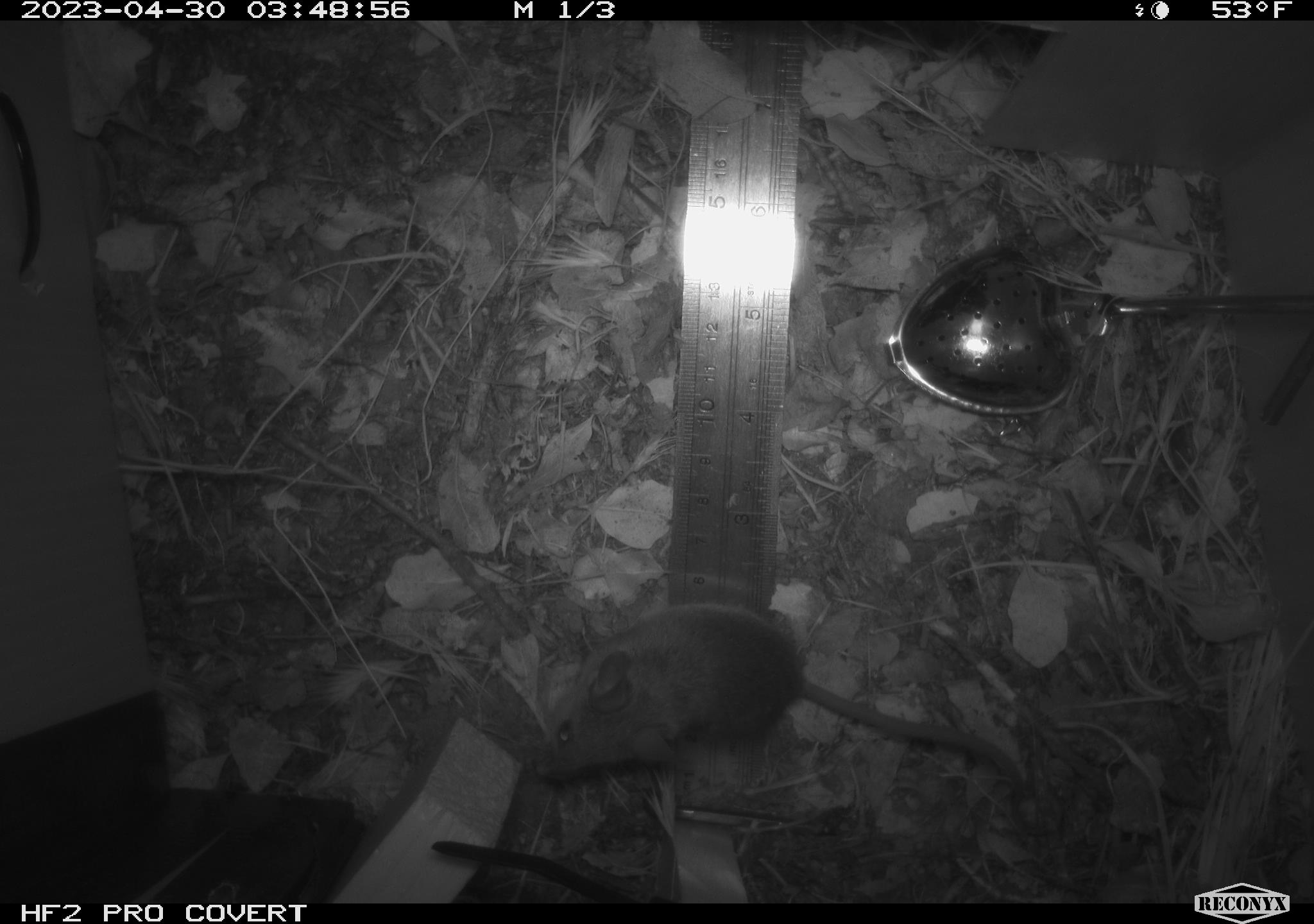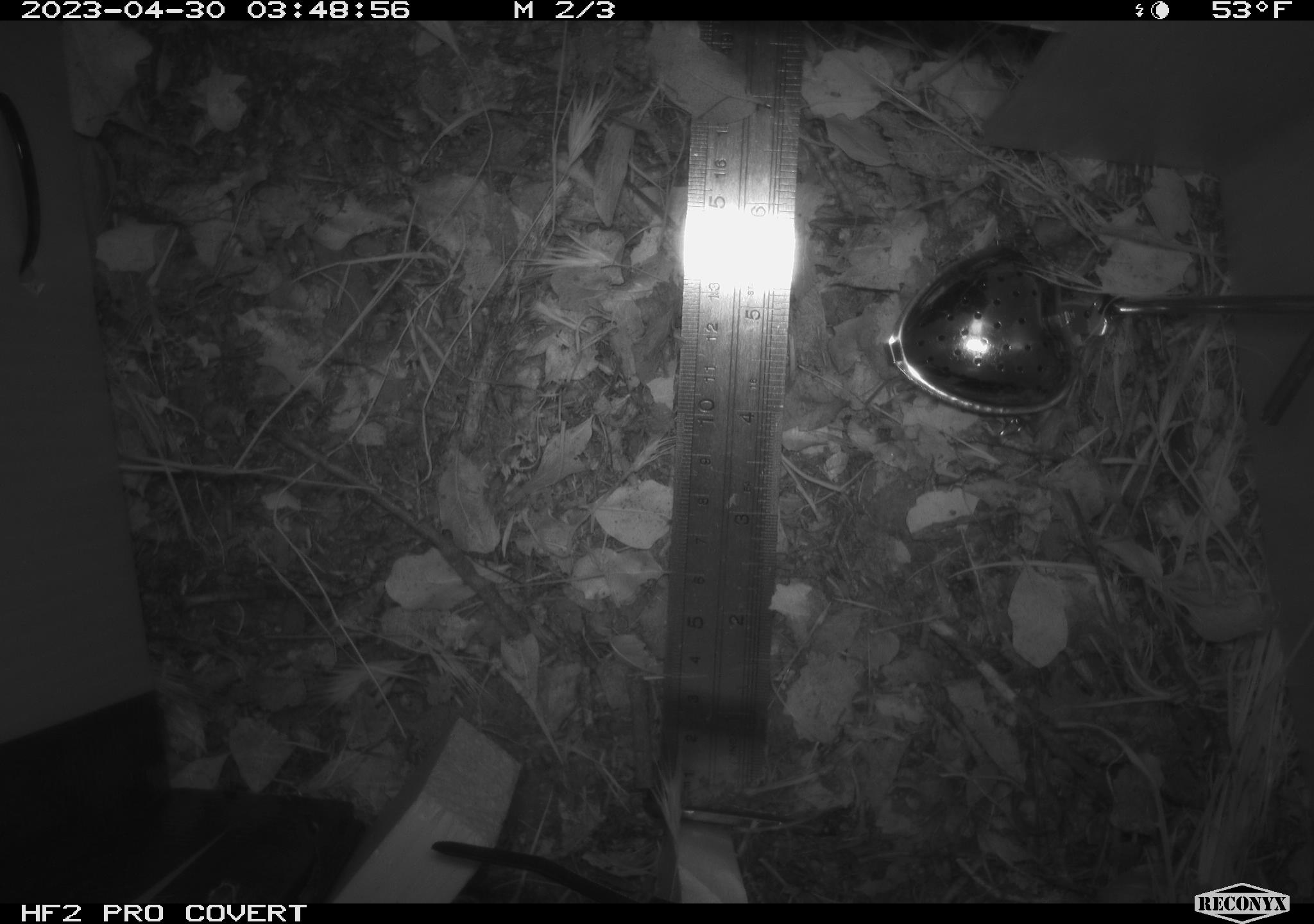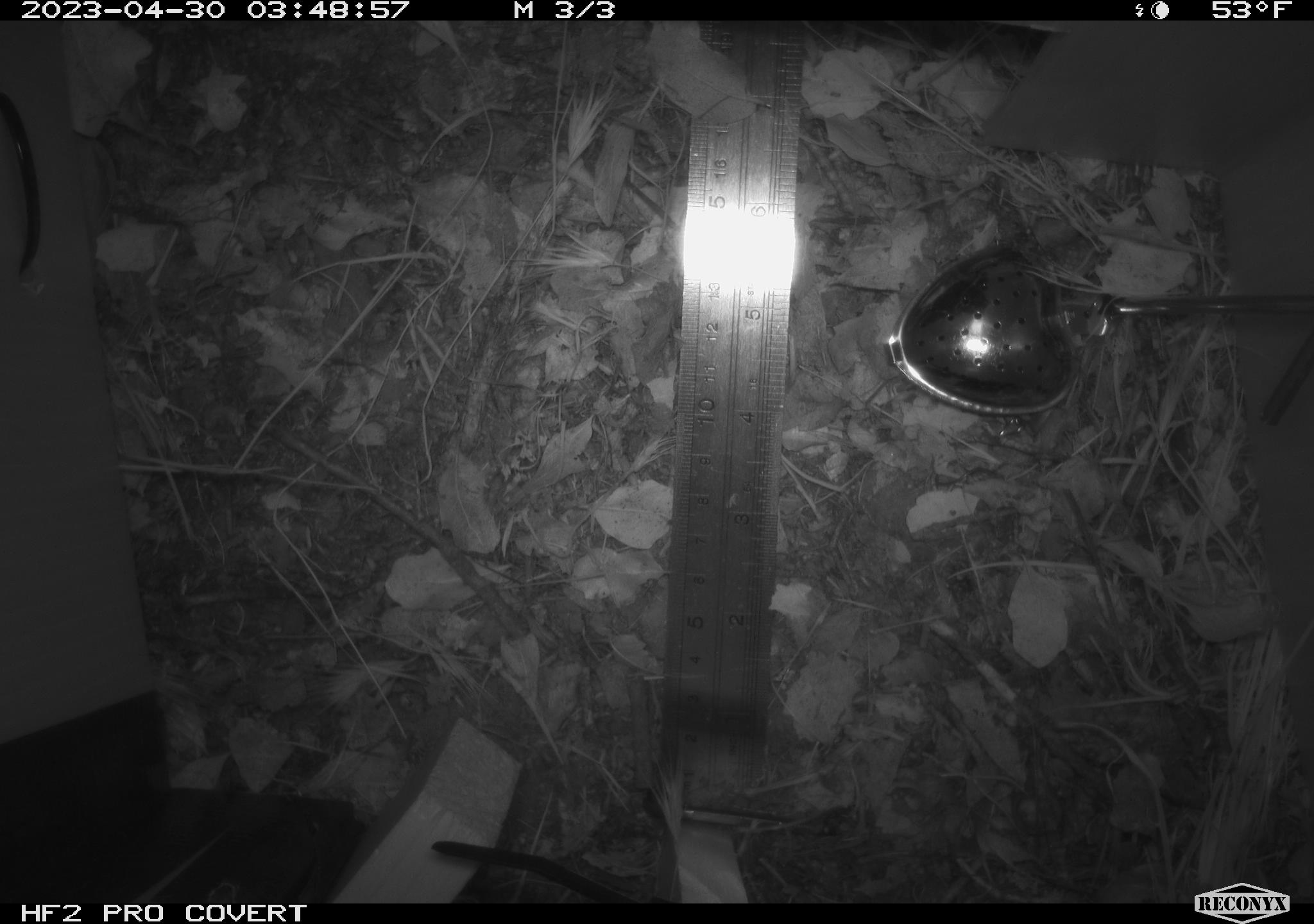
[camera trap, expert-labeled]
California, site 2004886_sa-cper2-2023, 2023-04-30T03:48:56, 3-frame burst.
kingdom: Animalia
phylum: Chordata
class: Mammalia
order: Rodentia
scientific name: Rodentia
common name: mouse species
Mouse species (Rodentia).